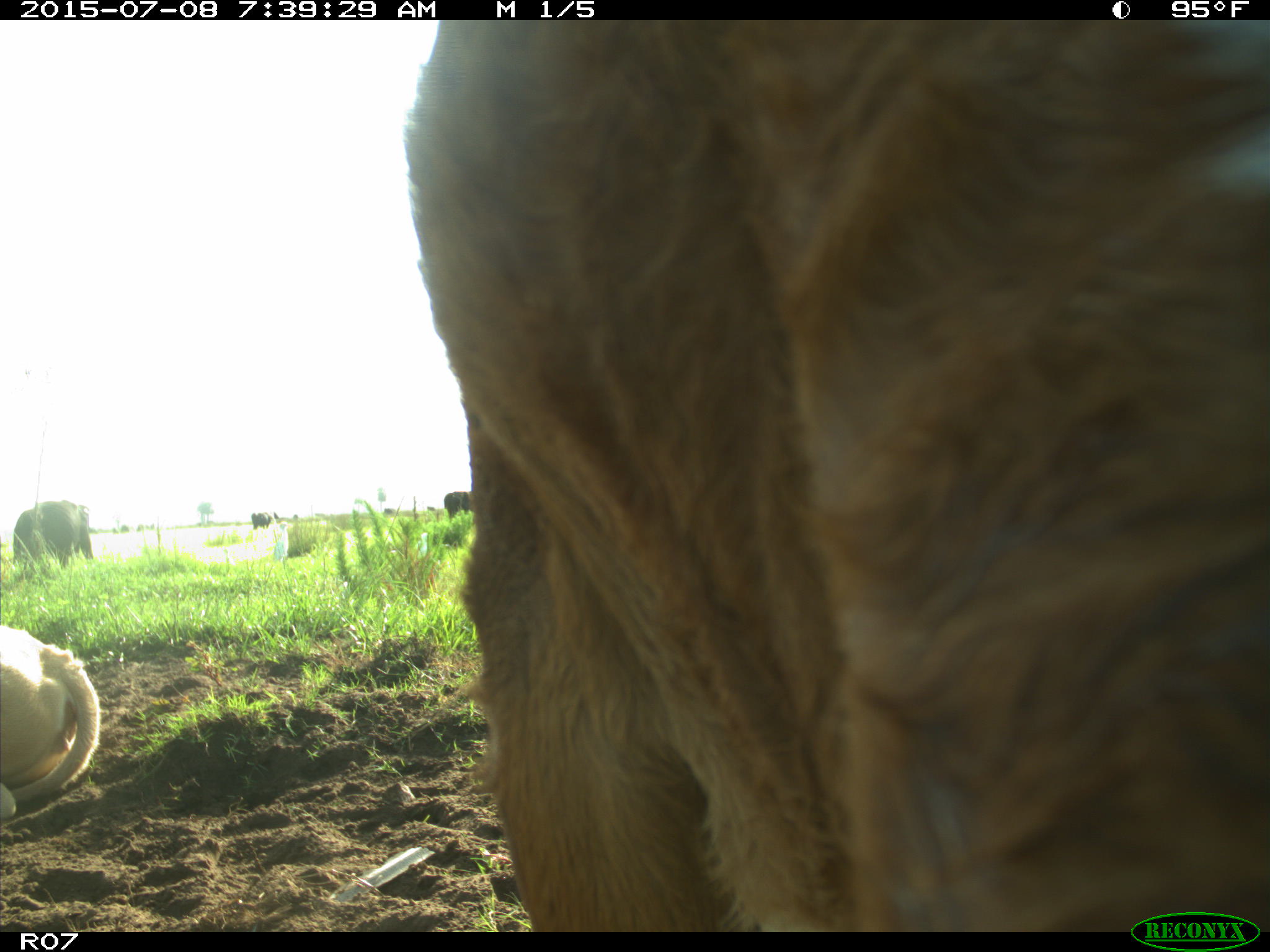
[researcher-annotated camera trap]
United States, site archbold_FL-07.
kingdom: Animalia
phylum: Chordata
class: Mammalia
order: Artiodactyla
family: Bovidae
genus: Bos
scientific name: Bos taurus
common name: domestic cow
Bos taurus (domestic cow).